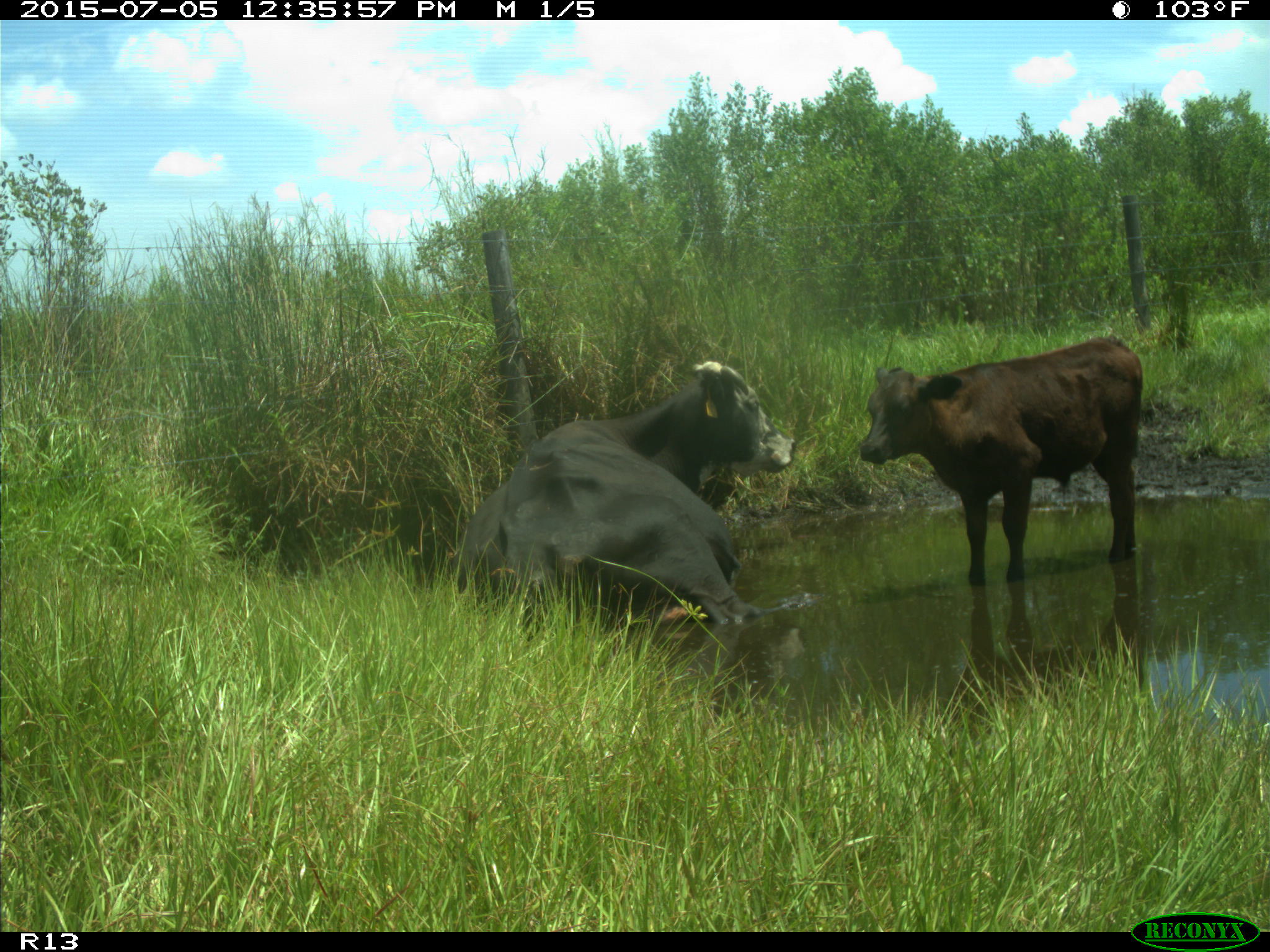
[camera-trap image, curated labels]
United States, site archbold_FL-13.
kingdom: Animalia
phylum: Chordata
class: Mammalia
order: Artiodactyla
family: Bovidae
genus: Bos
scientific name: Bos taurus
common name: domestic cow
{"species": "Bos taurus (domestic cow)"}